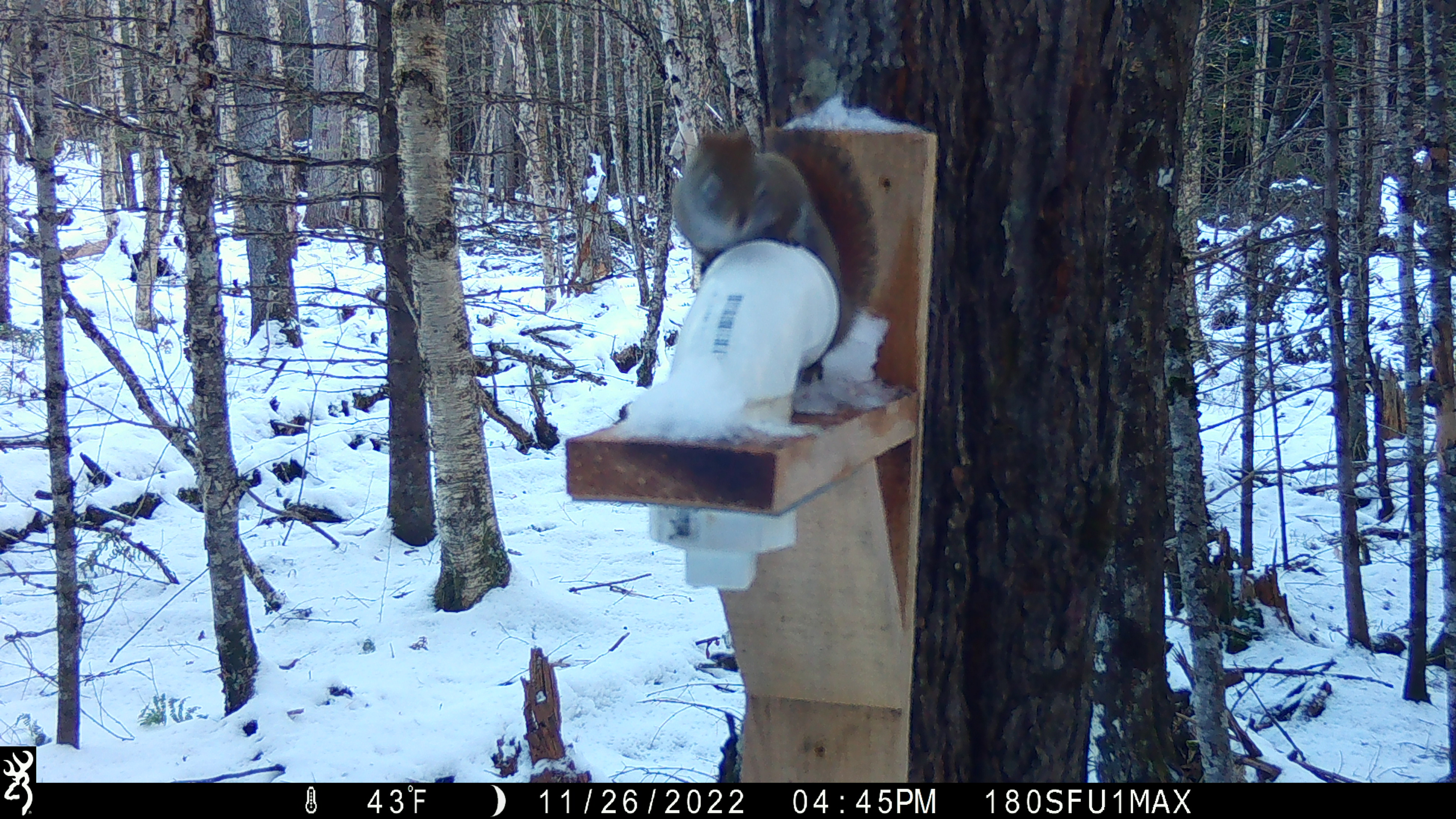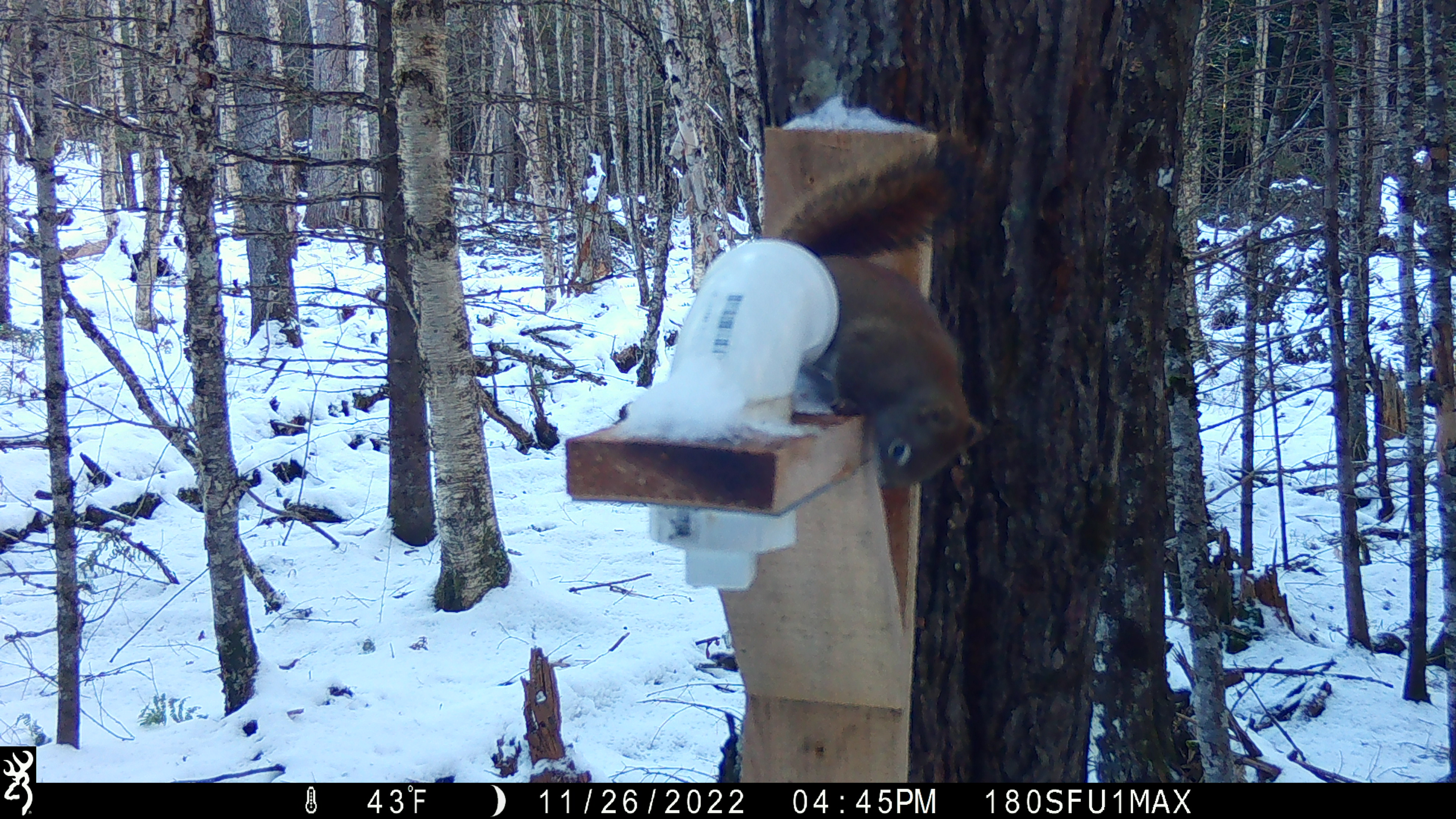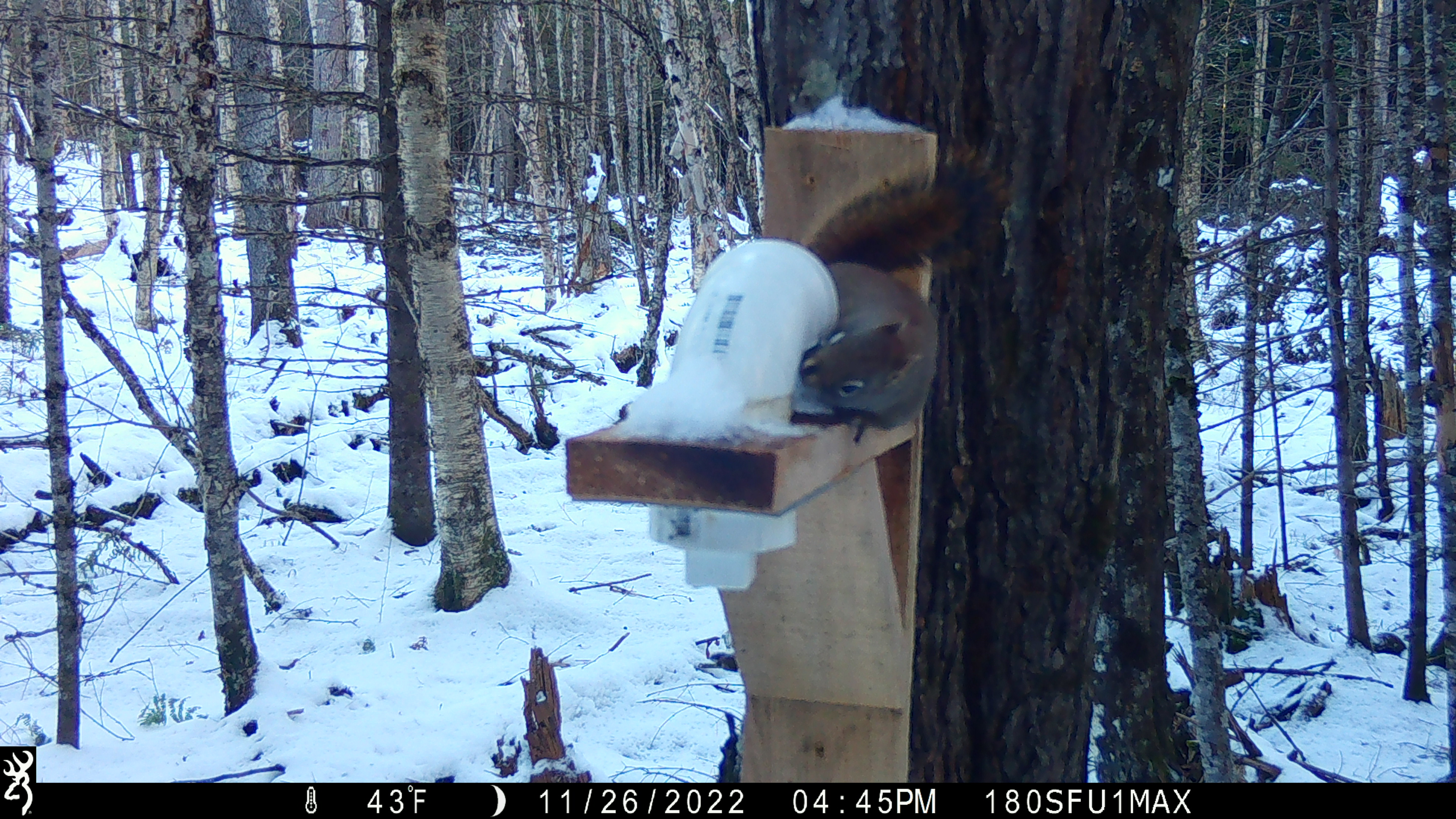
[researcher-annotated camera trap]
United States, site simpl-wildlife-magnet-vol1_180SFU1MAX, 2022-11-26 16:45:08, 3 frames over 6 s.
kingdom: Animalia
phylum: Chordata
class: Mammalia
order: Rodentia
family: Sciuridae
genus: Tamiasciurus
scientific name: Tamiasciurus hudsonicus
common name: red squirrel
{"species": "red squirrel (Tamiasciurus hudsonicus)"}